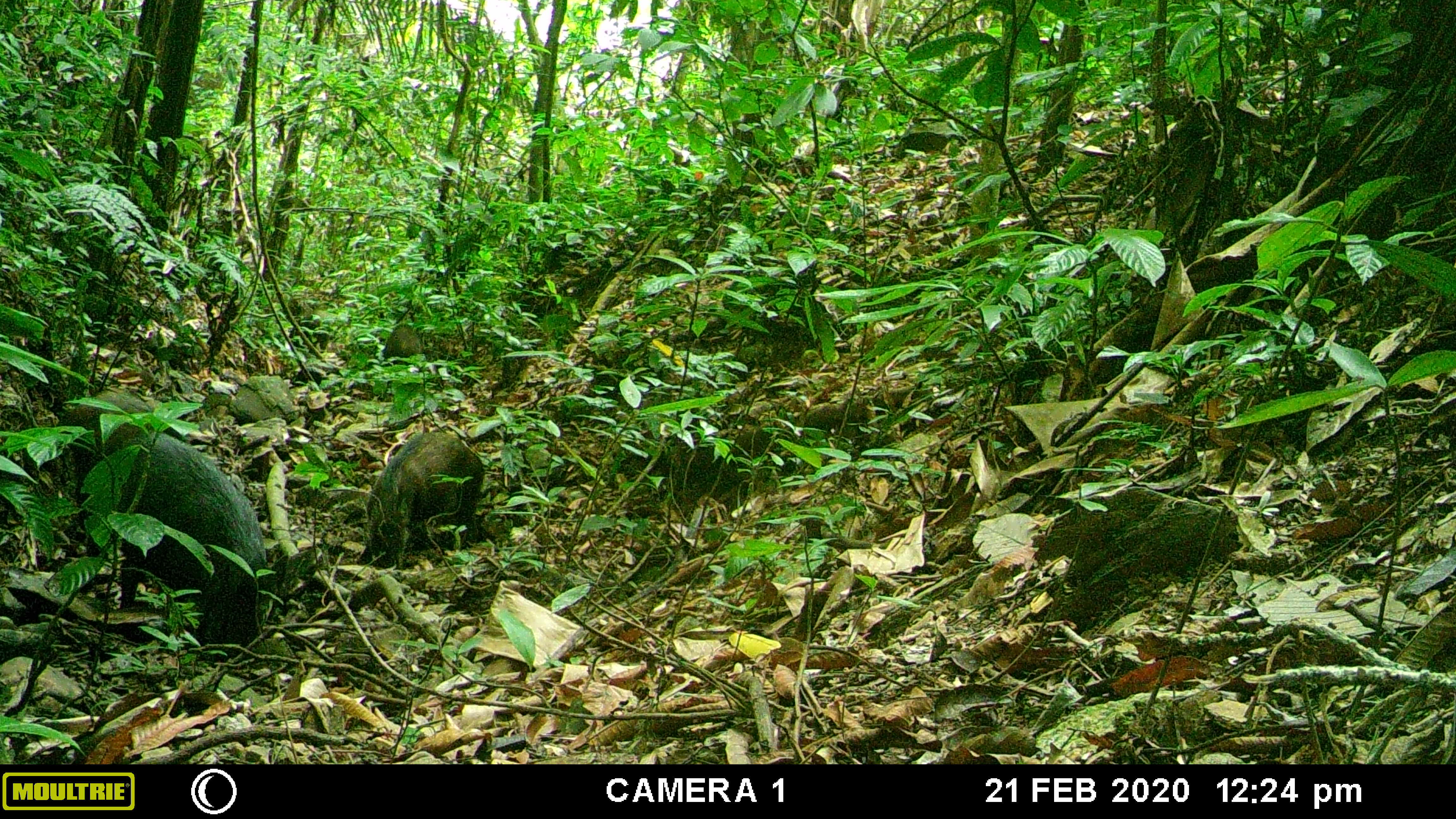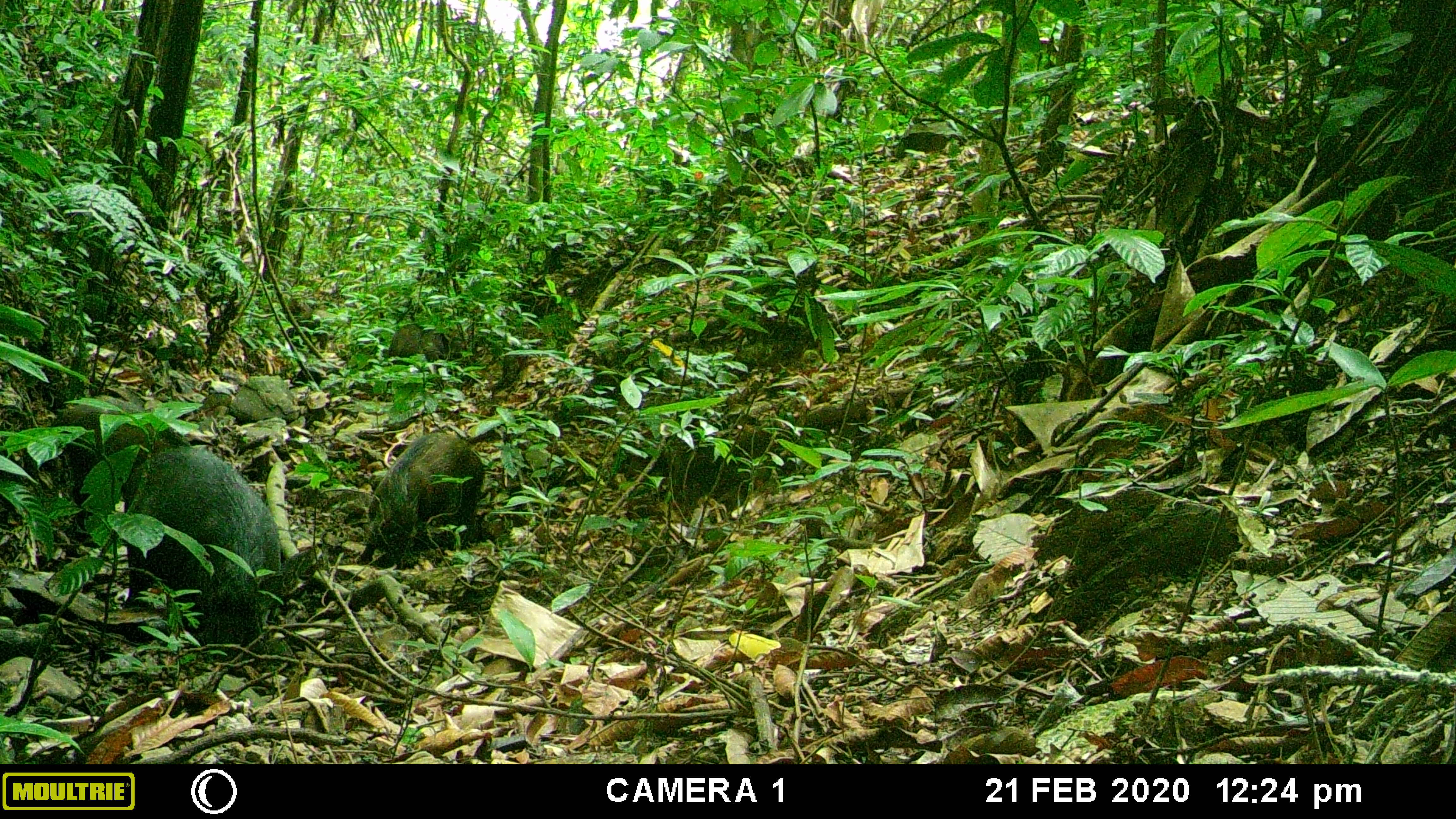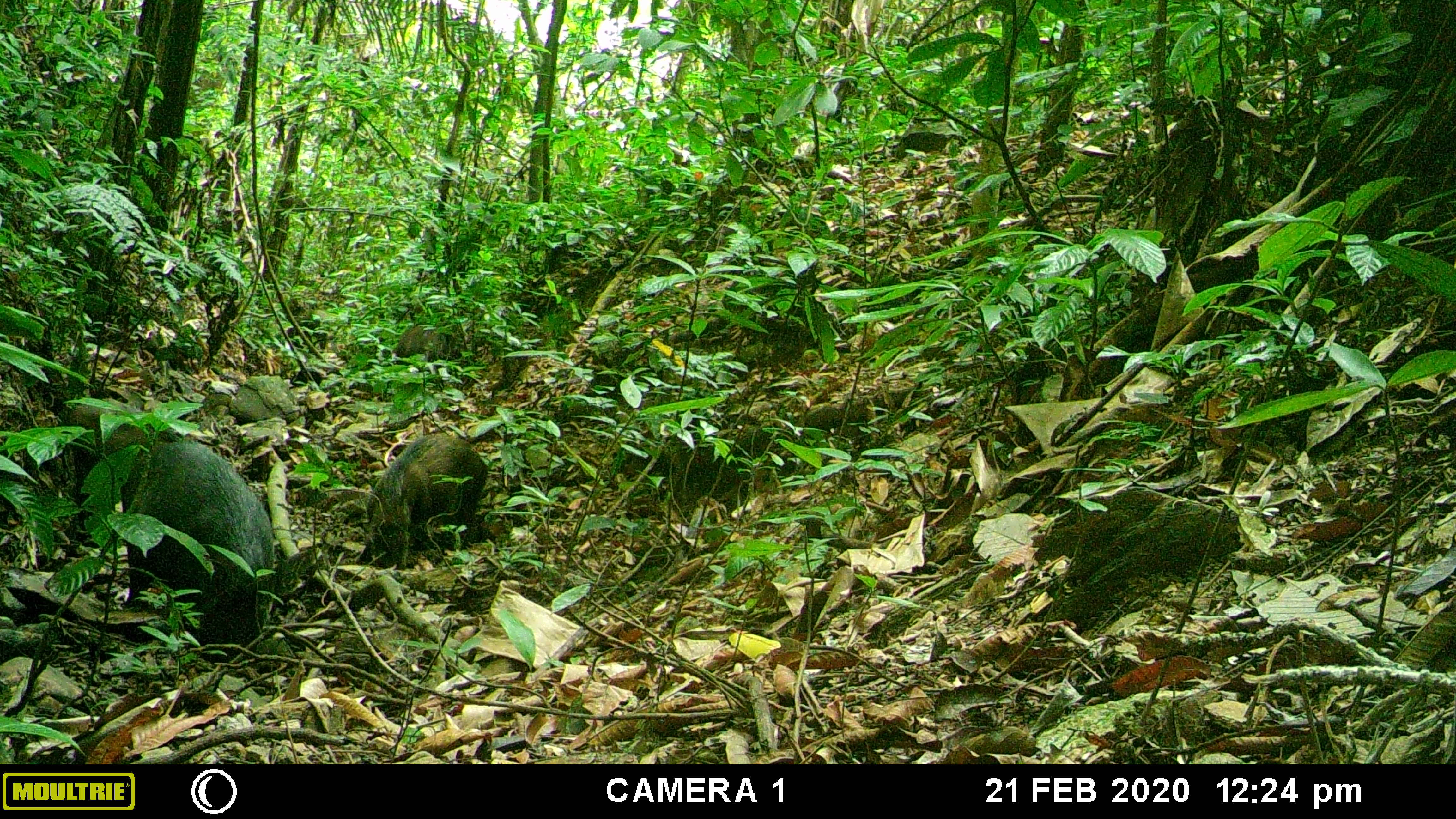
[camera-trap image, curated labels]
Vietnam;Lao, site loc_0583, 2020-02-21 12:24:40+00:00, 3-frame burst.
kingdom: Animalia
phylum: Chordata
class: Mammalia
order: Artiodactyla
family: Suidae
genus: Sus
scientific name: Sus scrofa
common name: eurasian wild pig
Eurasian wild pig (Sus scrofa). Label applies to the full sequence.